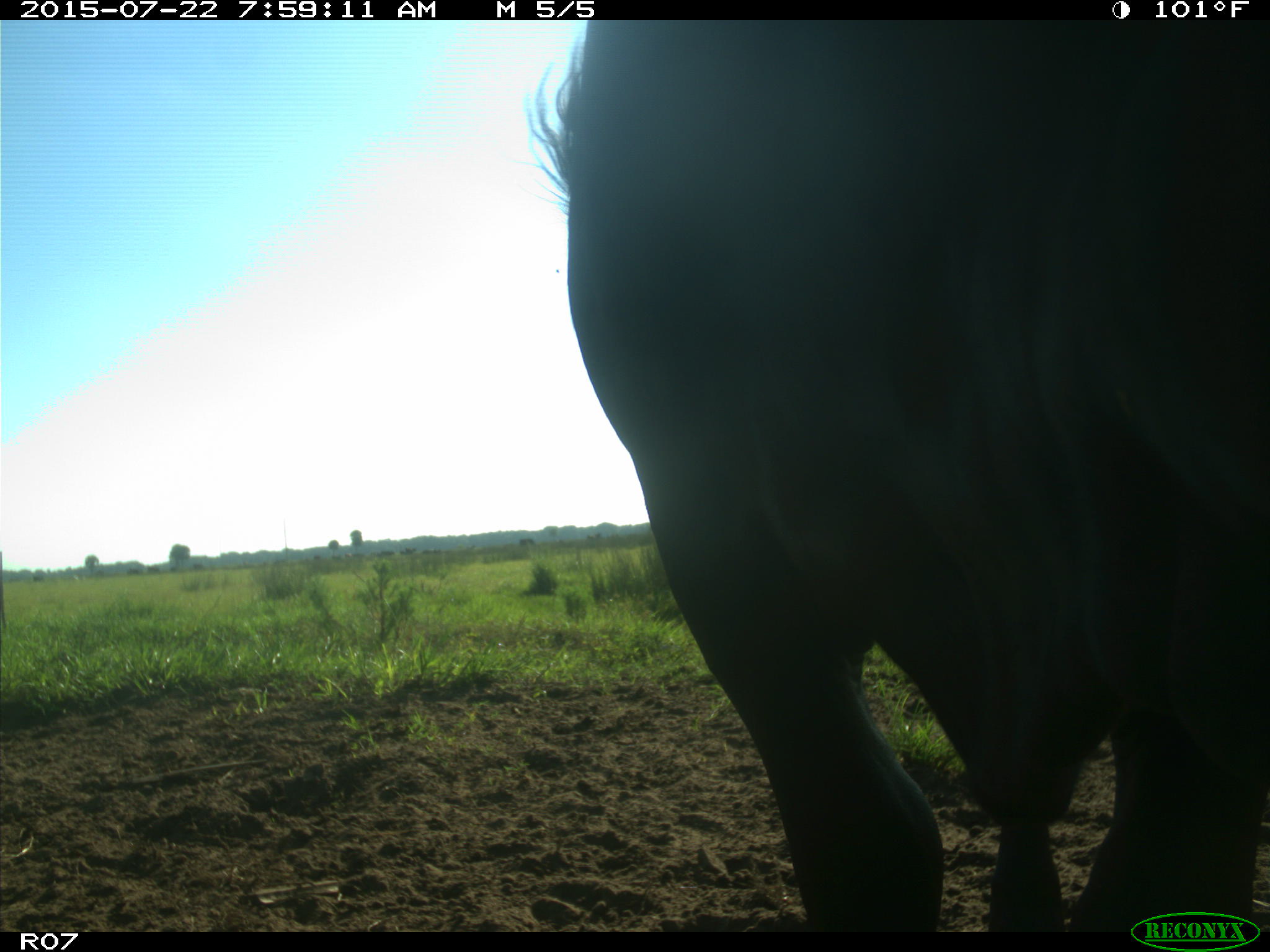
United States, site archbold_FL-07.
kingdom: Animalia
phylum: Chordata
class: Mammalia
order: Artiodactyla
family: Bovidae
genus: Bos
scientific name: Bos taurus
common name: domestic cow